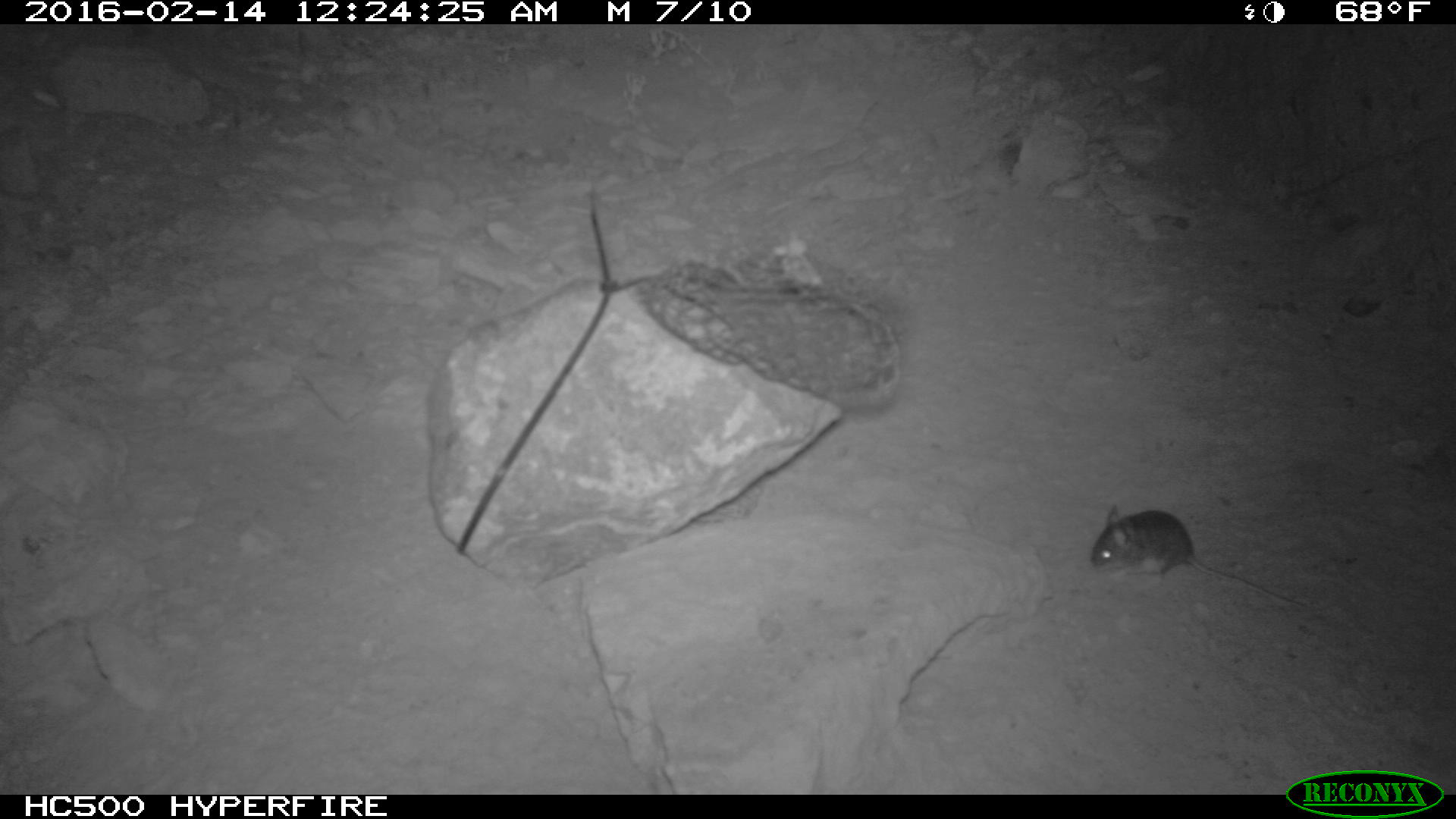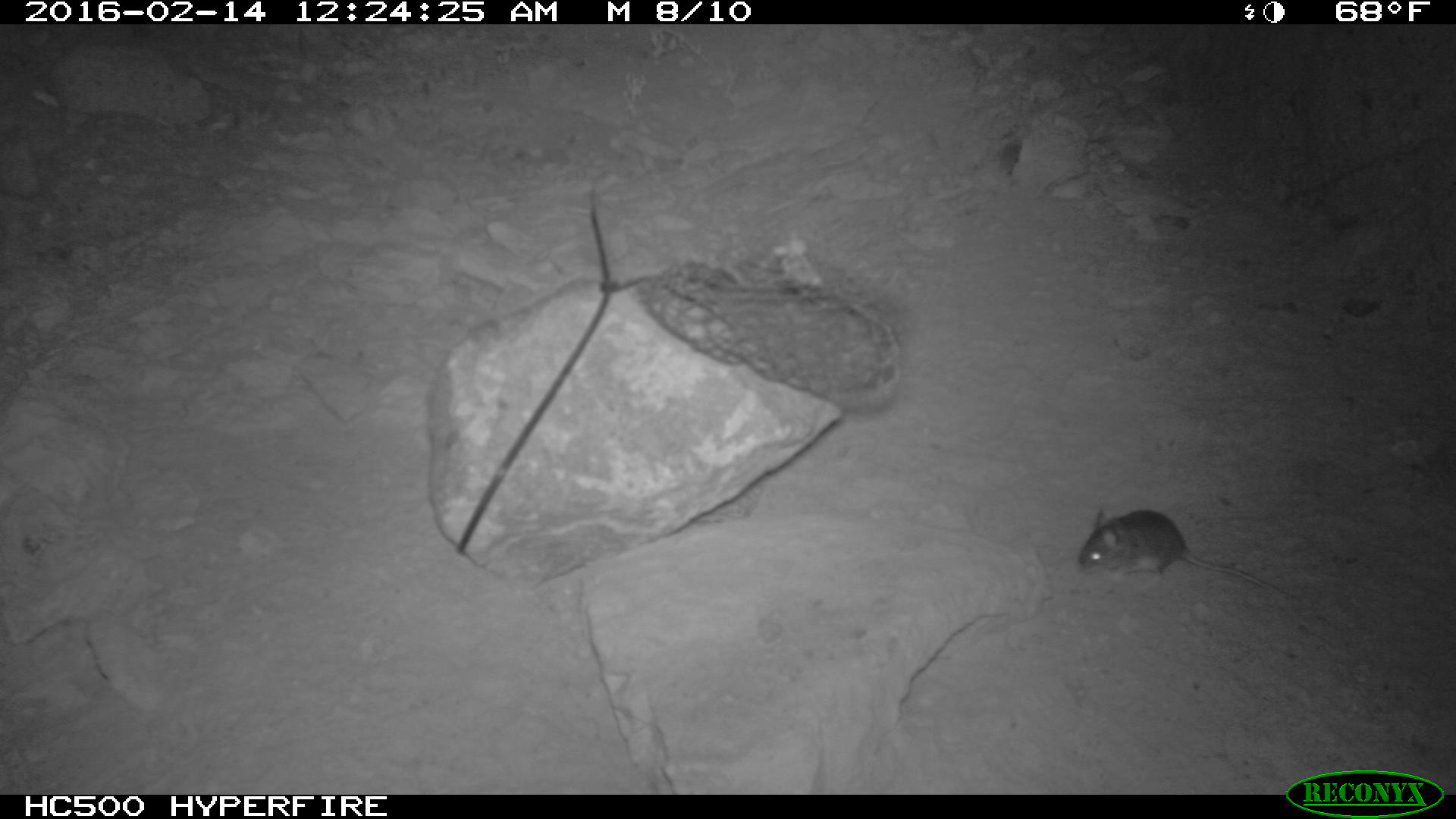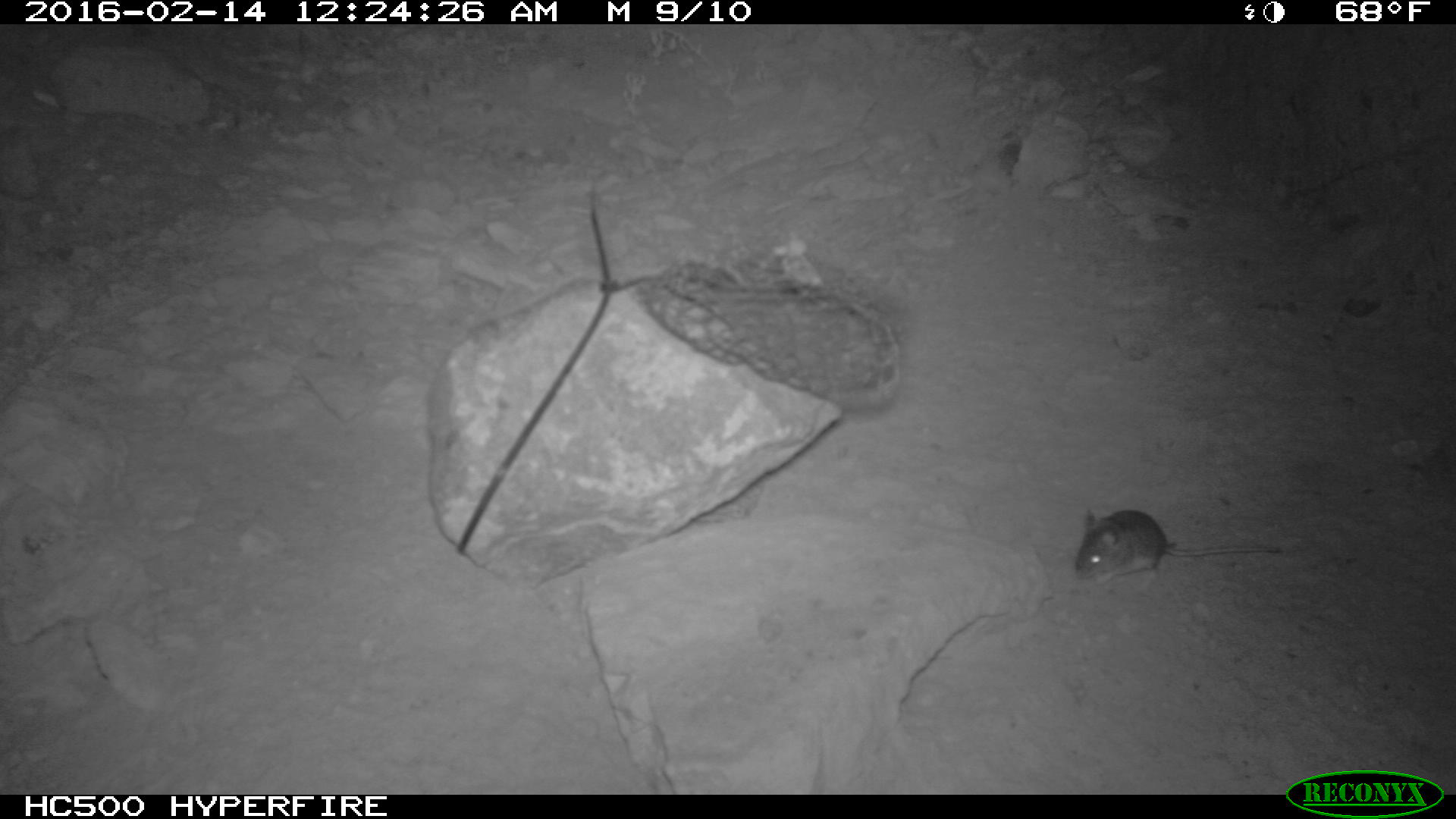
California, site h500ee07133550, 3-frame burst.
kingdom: Animalia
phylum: Chordata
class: Mammalia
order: Rodentia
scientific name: Rodentia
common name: rodent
Rodent (Rodentia).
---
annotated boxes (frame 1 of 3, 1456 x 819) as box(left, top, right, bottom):
rodent: box(1089, 502, 1311, 608)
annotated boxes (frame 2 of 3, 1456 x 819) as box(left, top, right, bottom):
rodent: box(1078, 507, 1298, 601)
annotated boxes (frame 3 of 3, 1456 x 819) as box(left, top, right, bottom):
rodent: box(1072, 509, 1286, 585)